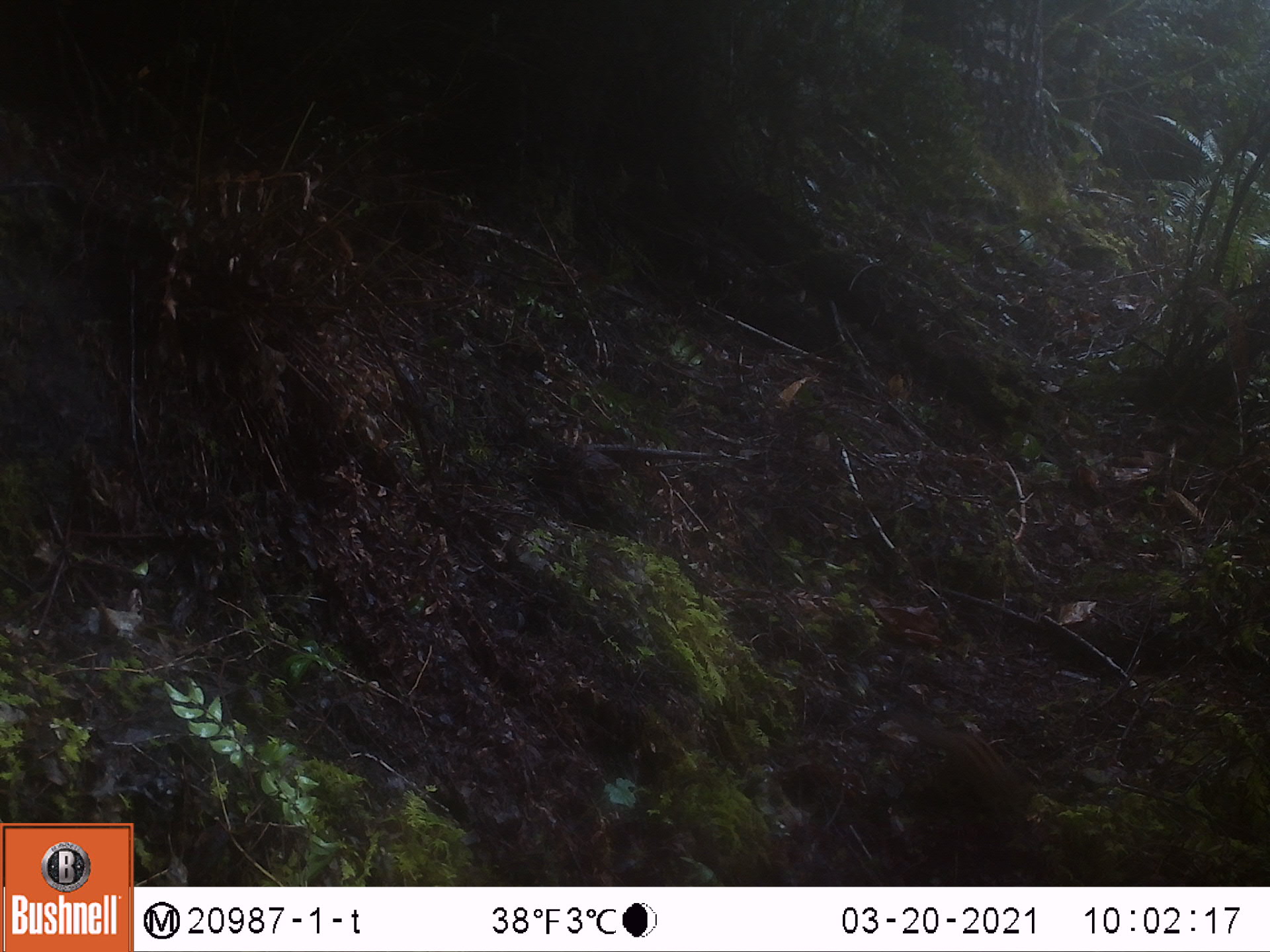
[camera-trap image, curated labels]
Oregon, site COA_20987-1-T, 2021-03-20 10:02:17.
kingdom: Animalia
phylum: Chordata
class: Mammalia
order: Rodentia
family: Sciuridae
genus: Neotamias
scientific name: Neotamias townsendii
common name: townsend's chipmunk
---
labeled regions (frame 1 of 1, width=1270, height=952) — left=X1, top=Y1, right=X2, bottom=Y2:
townsend's chipmunk: left=906, top=708, right=1048, bottom=828